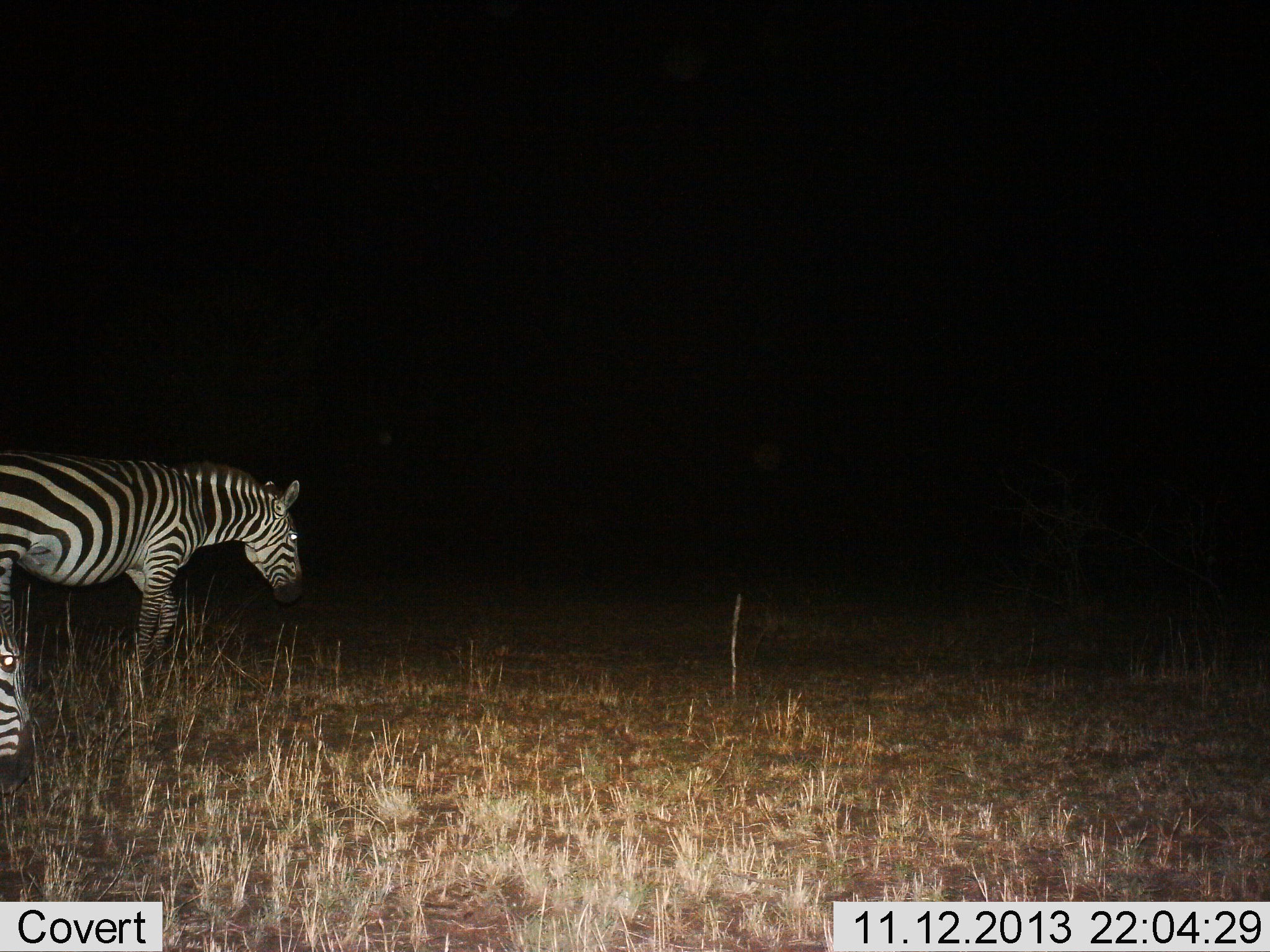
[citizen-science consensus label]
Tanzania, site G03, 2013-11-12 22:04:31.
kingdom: Animalia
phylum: Chordata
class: Mammalia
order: Perissodactyla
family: Equidae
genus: Equus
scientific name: Equus quagga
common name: plains zebra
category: zebra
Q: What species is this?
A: Zebra (plains zebra) (Equus quagga).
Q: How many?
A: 2.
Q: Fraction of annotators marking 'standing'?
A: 20%.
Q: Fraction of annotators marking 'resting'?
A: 0%.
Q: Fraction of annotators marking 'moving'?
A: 100%.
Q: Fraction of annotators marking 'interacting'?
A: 0%.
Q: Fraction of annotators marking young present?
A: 0%.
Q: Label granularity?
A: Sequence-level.